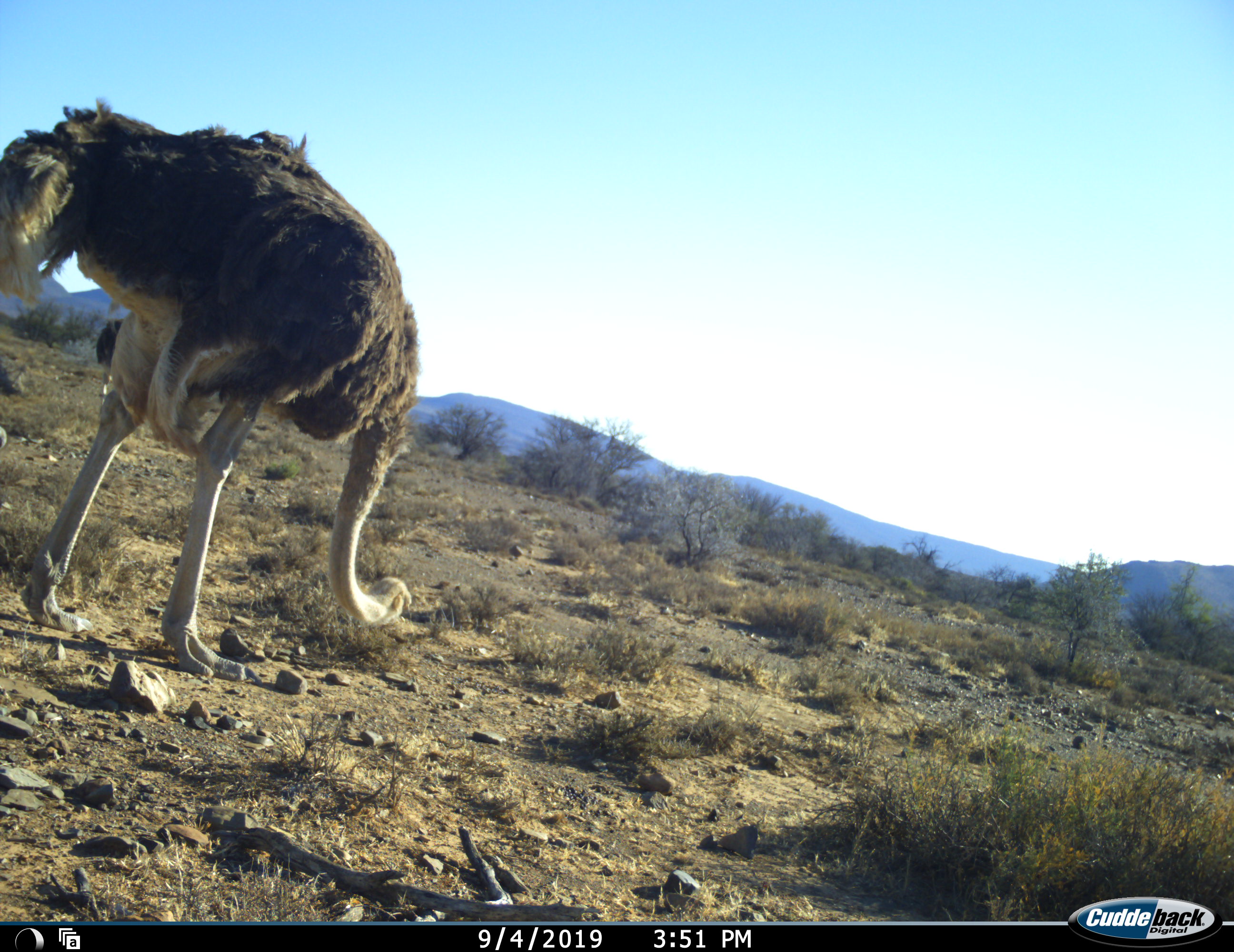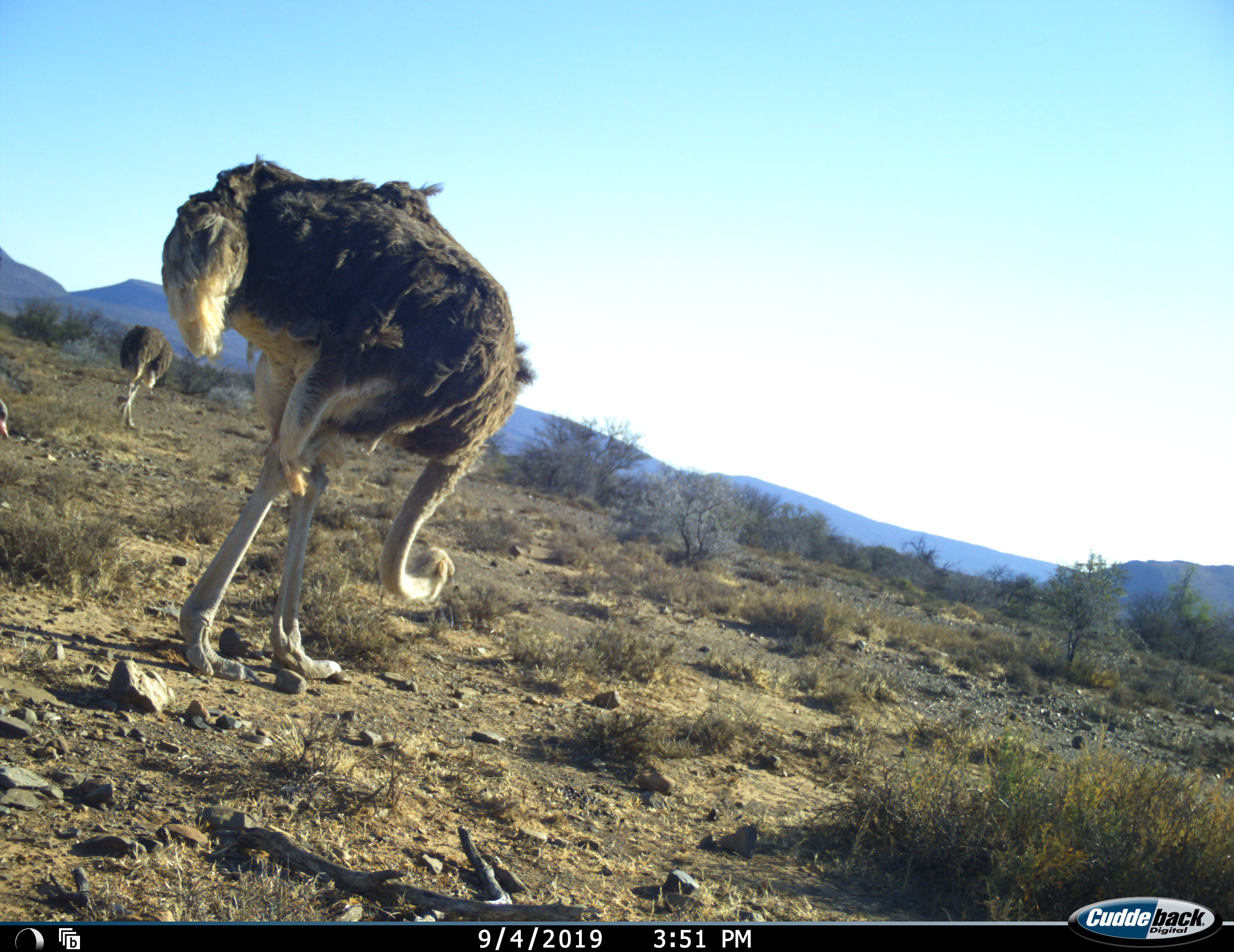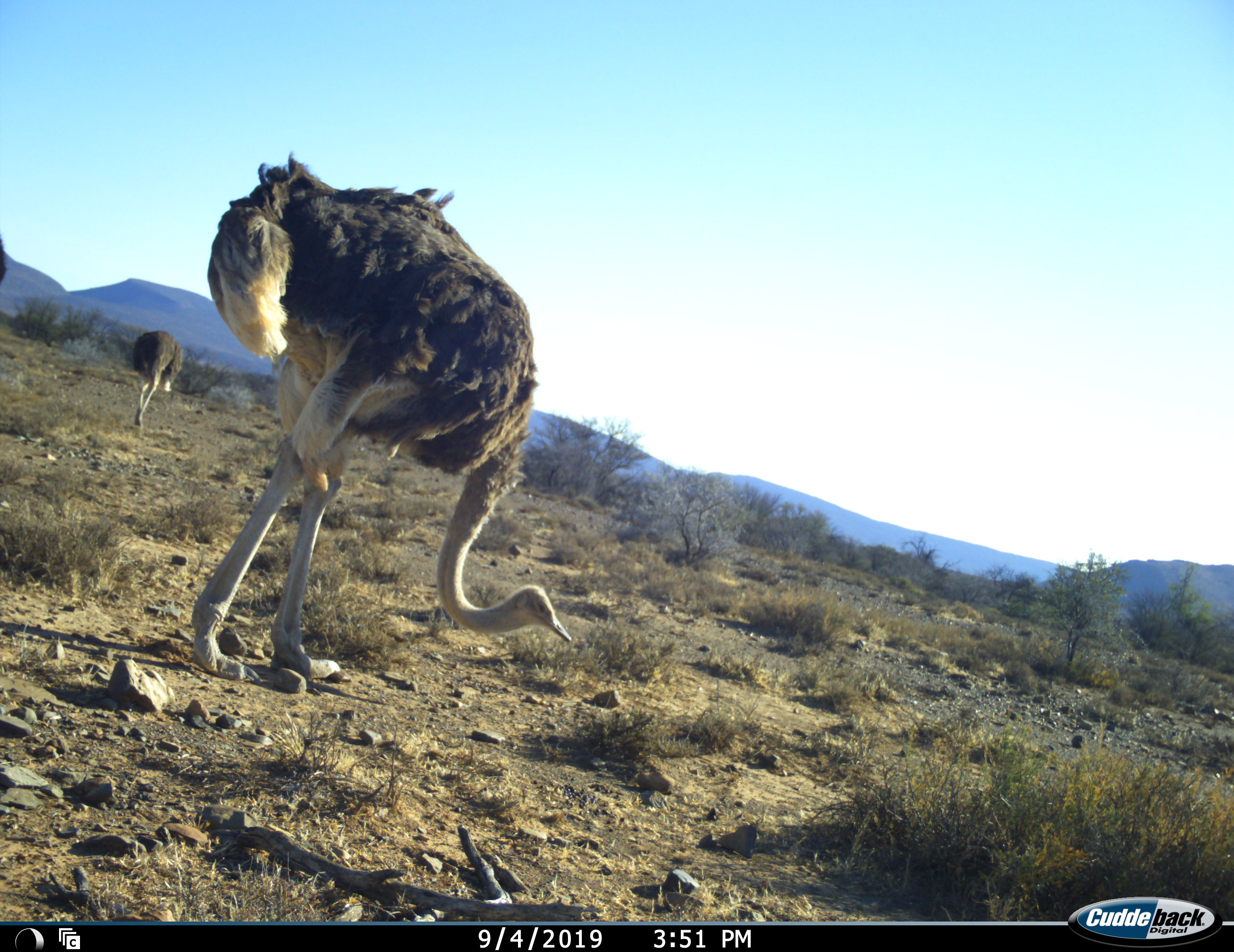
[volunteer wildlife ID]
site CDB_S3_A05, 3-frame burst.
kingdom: Animalia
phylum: Chordata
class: Aves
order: Struthioniformes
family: Struthionidae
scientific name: Struthionidae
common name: ostrich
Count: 2.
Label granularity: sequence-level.